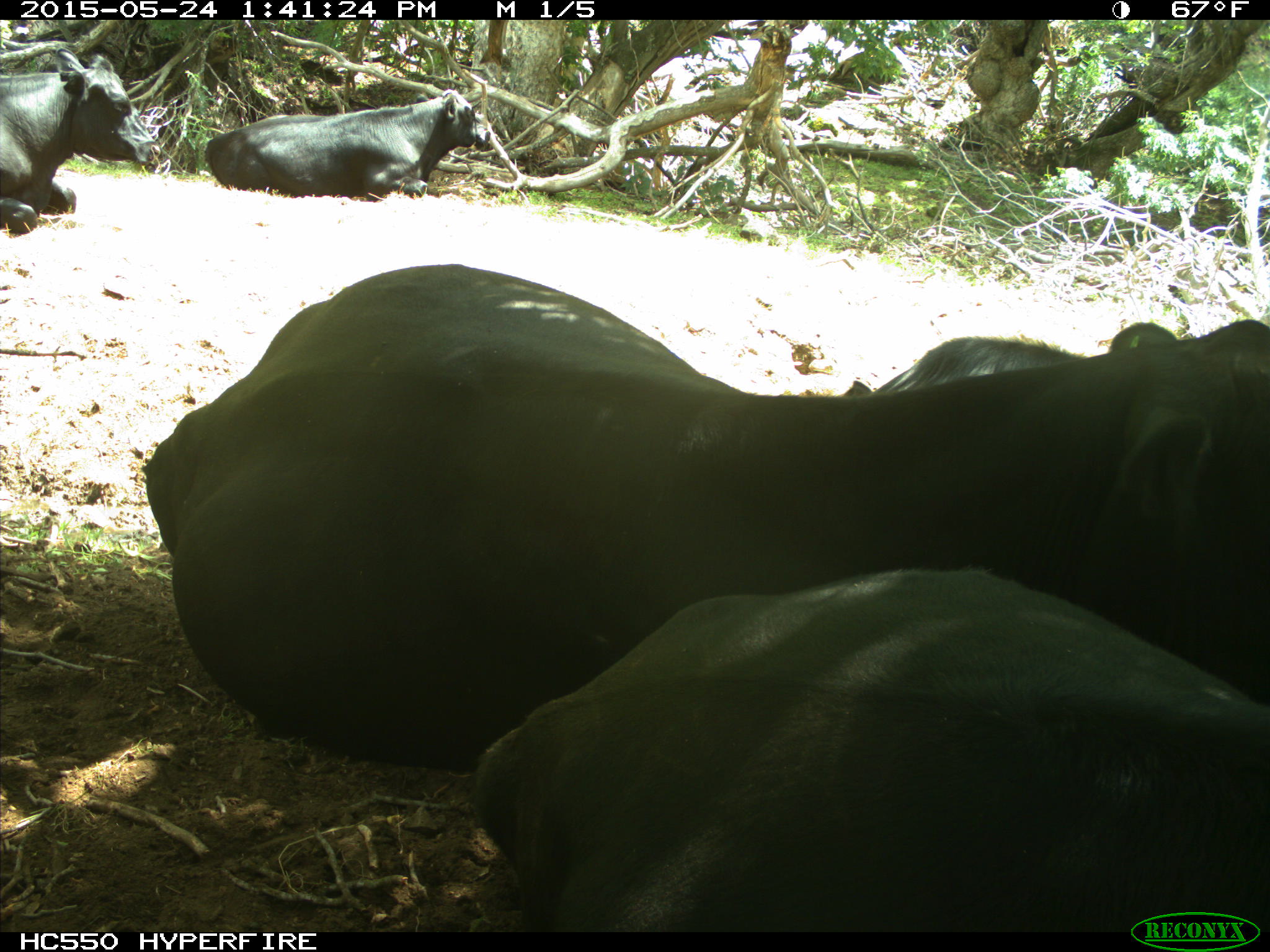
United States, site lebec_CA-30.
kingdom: Animalia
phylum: Chordata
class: Mammalia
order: Artiodactyla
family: Bovidae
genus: Bos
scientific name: Bos taurus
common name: domestic cow